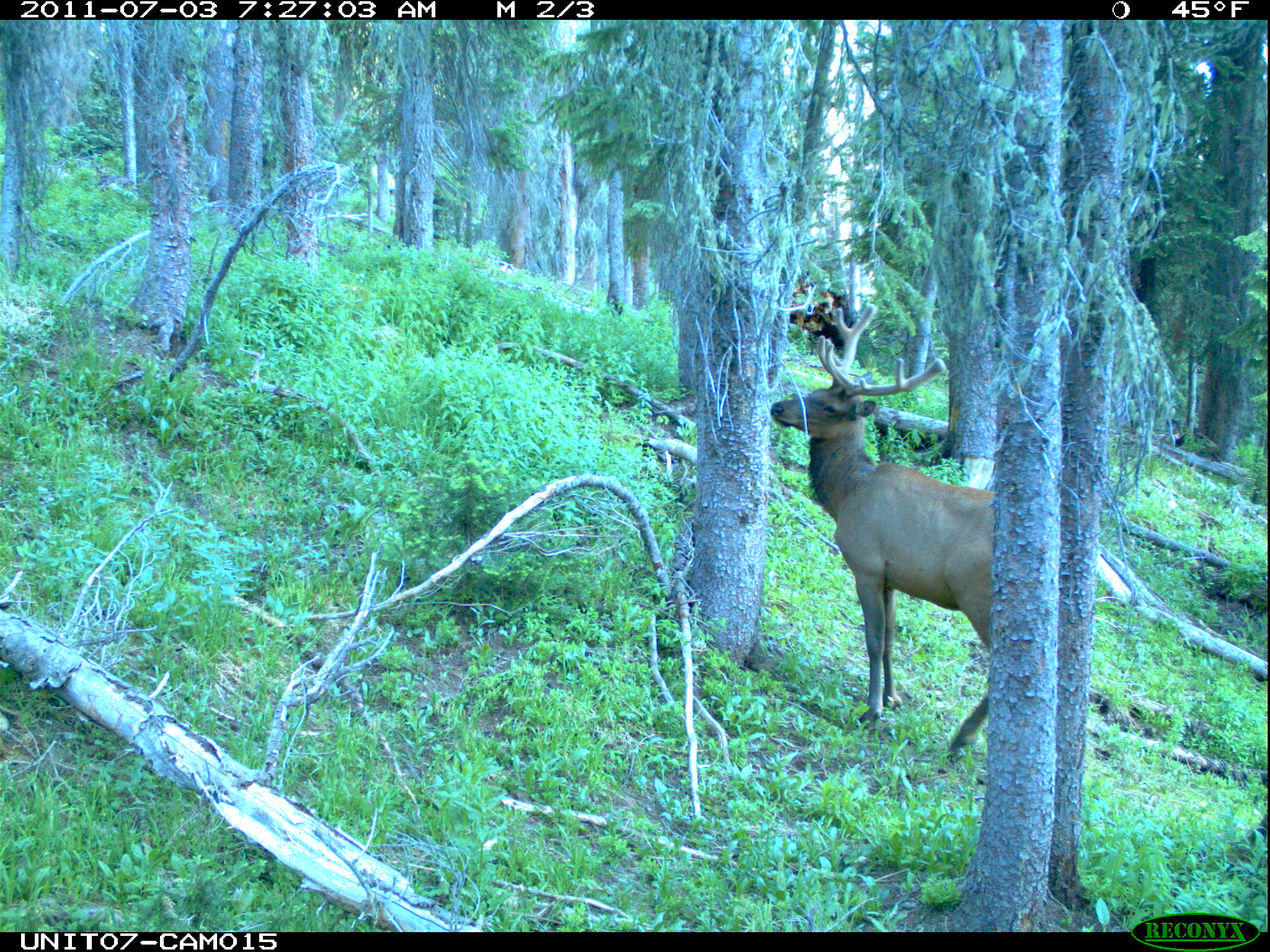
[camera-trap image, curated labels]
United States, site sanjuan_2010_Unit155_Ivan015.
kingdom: Animalia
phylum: Chordata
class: Mammalia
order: Artiodactyla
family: Cervidae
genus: Cervus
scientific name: Cervus elaphus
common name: red deer